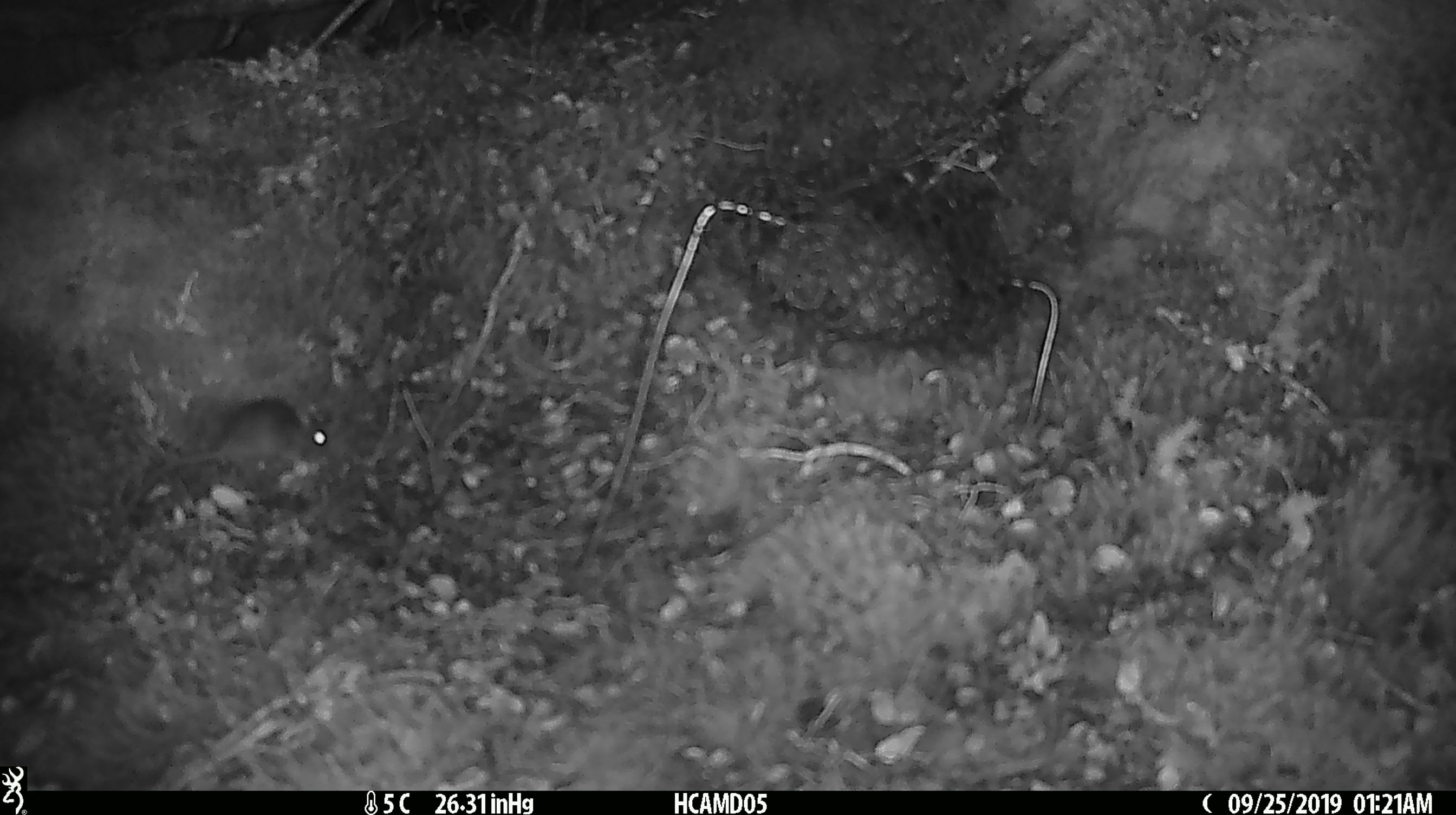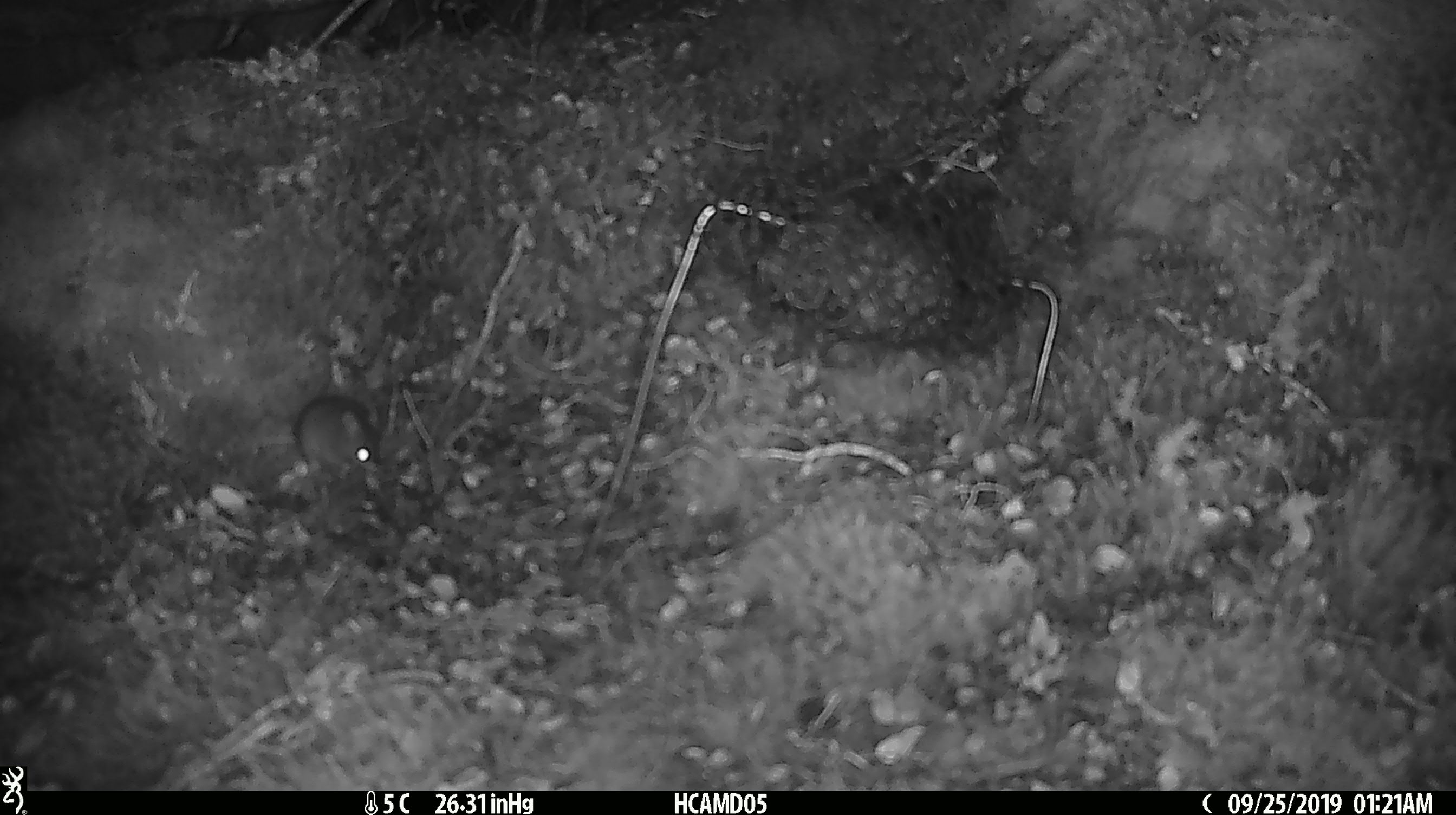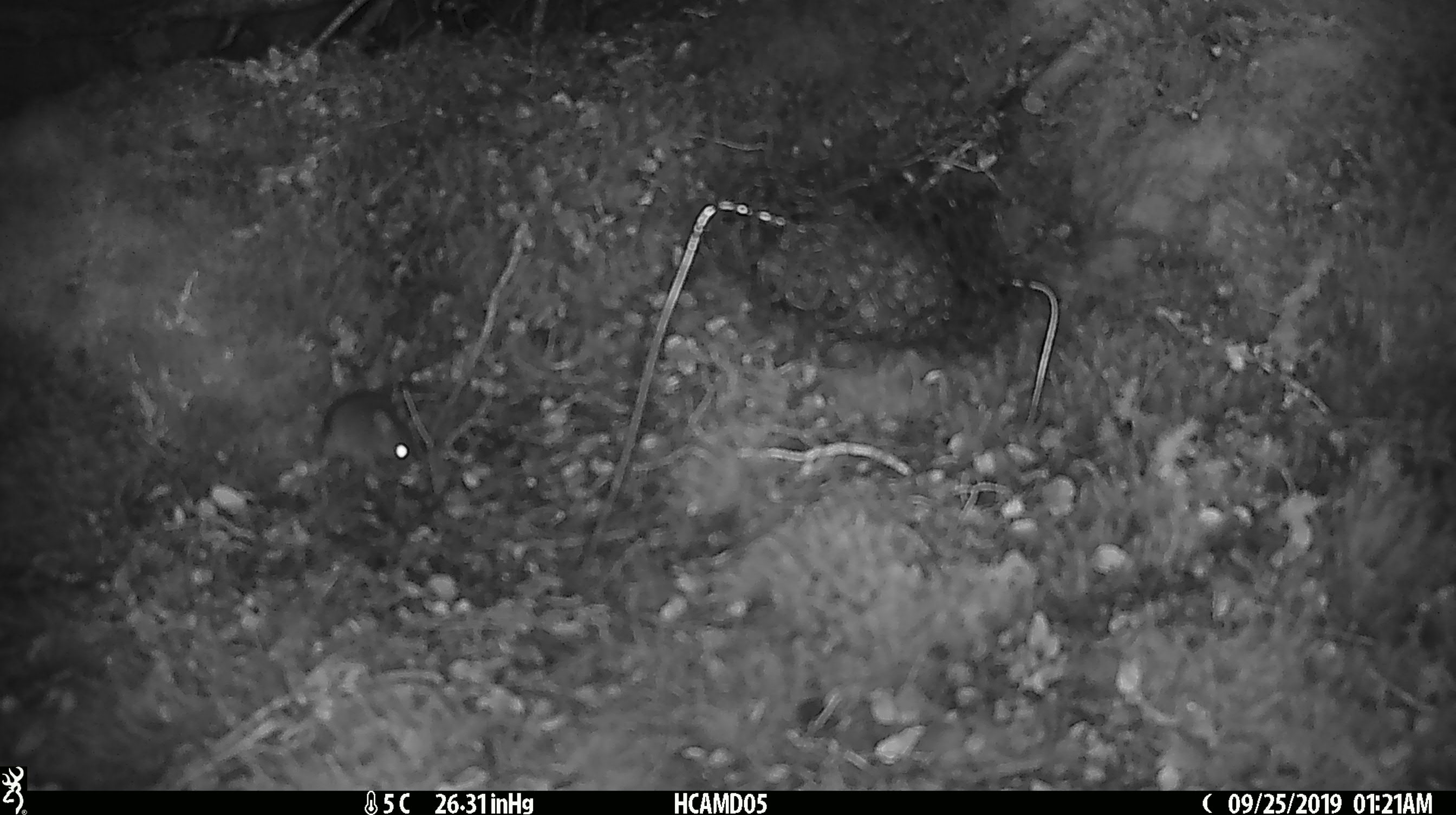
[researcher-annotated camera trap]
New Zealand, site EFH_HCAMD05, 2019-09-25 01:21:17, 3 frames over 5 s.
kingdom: Animalia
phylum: Chordata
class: Mammalia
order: Rodentia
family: Muridae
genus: Mus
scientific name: Mus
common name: mouse